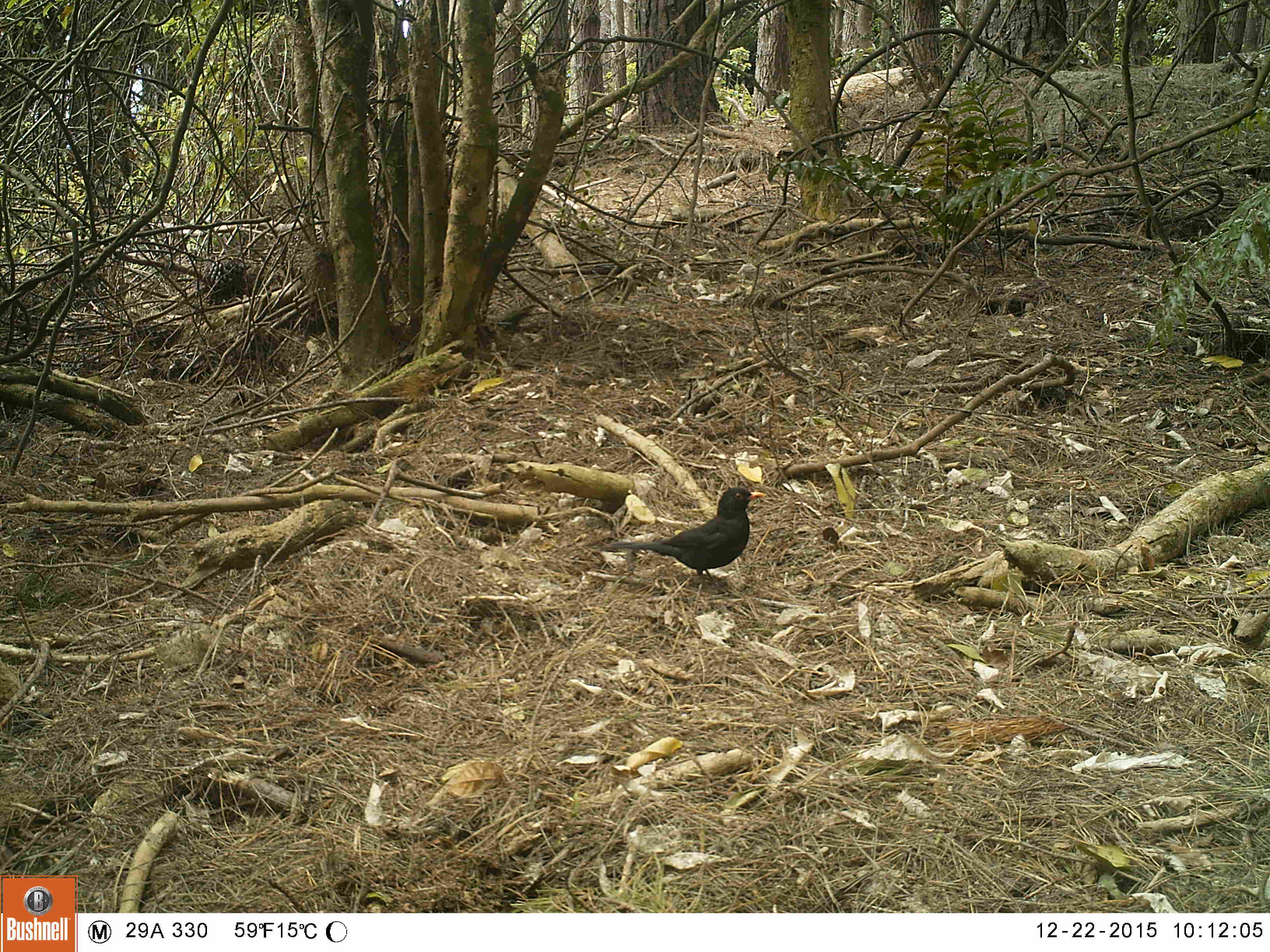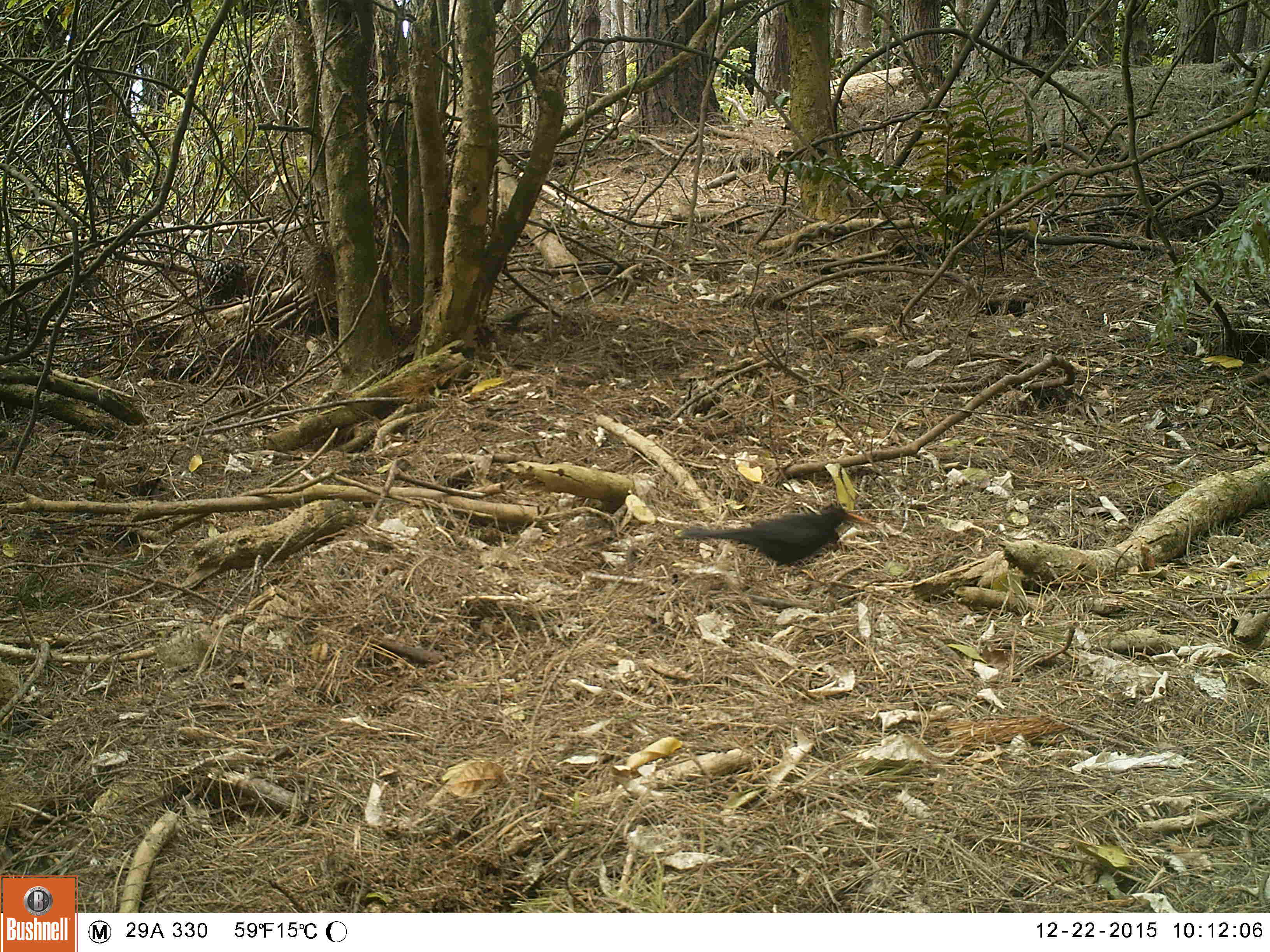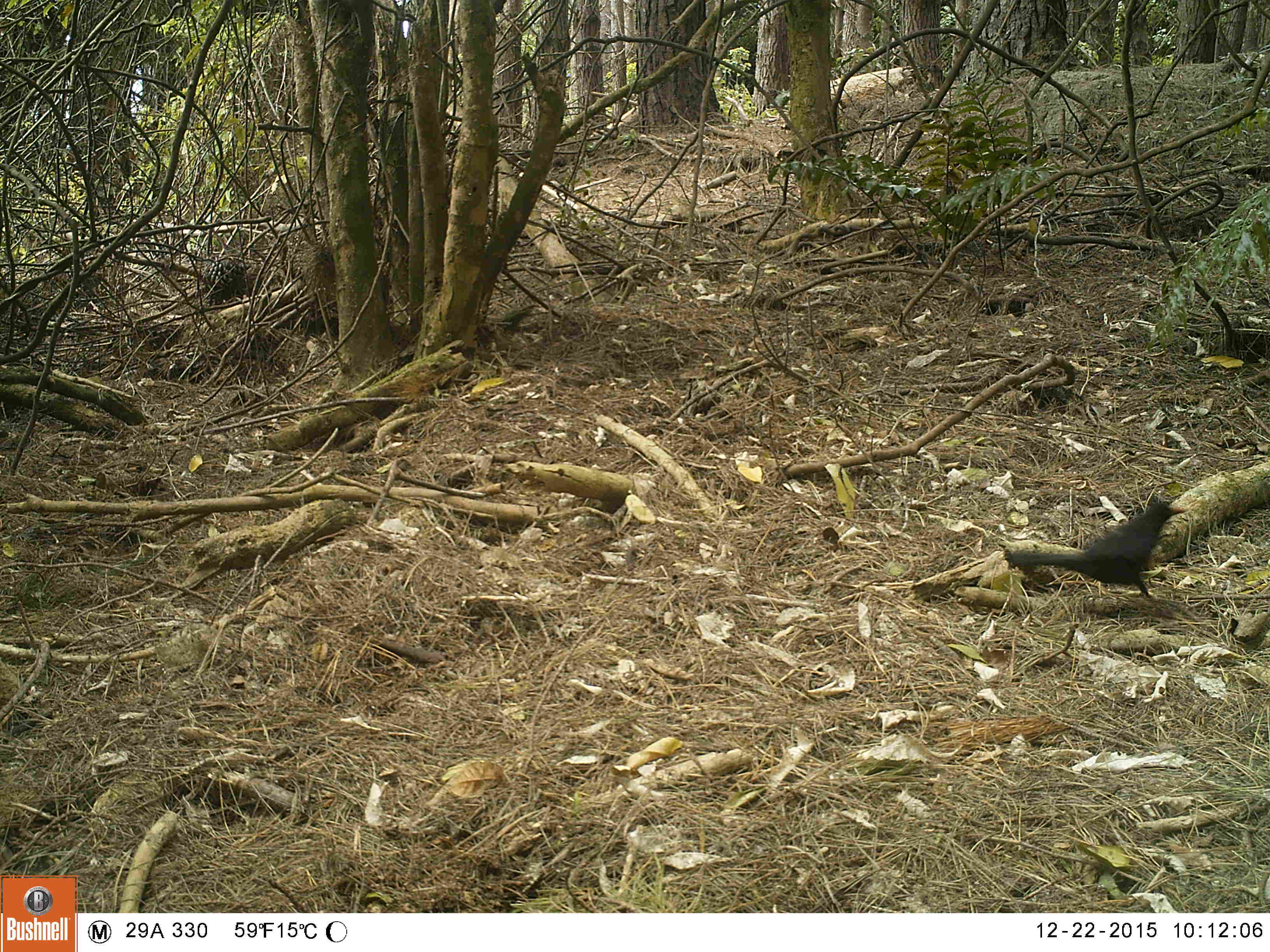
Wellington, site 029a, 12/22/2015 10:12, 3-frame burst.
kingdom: Animalia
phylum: Chordata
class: Aves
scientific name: Aves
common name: bird